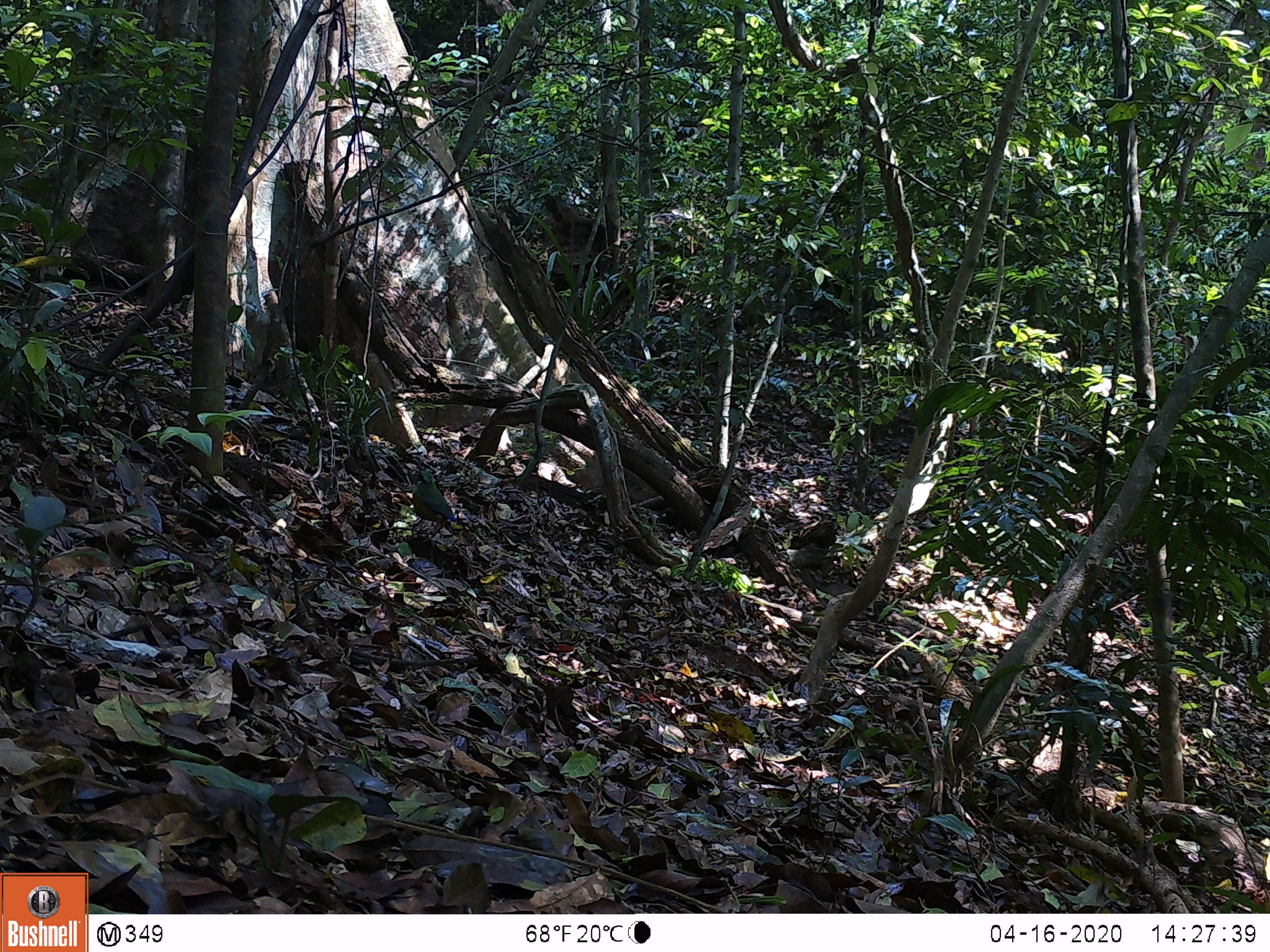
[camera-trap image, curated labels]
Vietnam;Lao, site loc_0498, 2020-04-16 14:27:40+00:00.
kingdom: Animalia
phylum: Chordata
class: Aves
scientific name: Aves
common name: bird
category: unidentified bird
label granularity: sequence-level